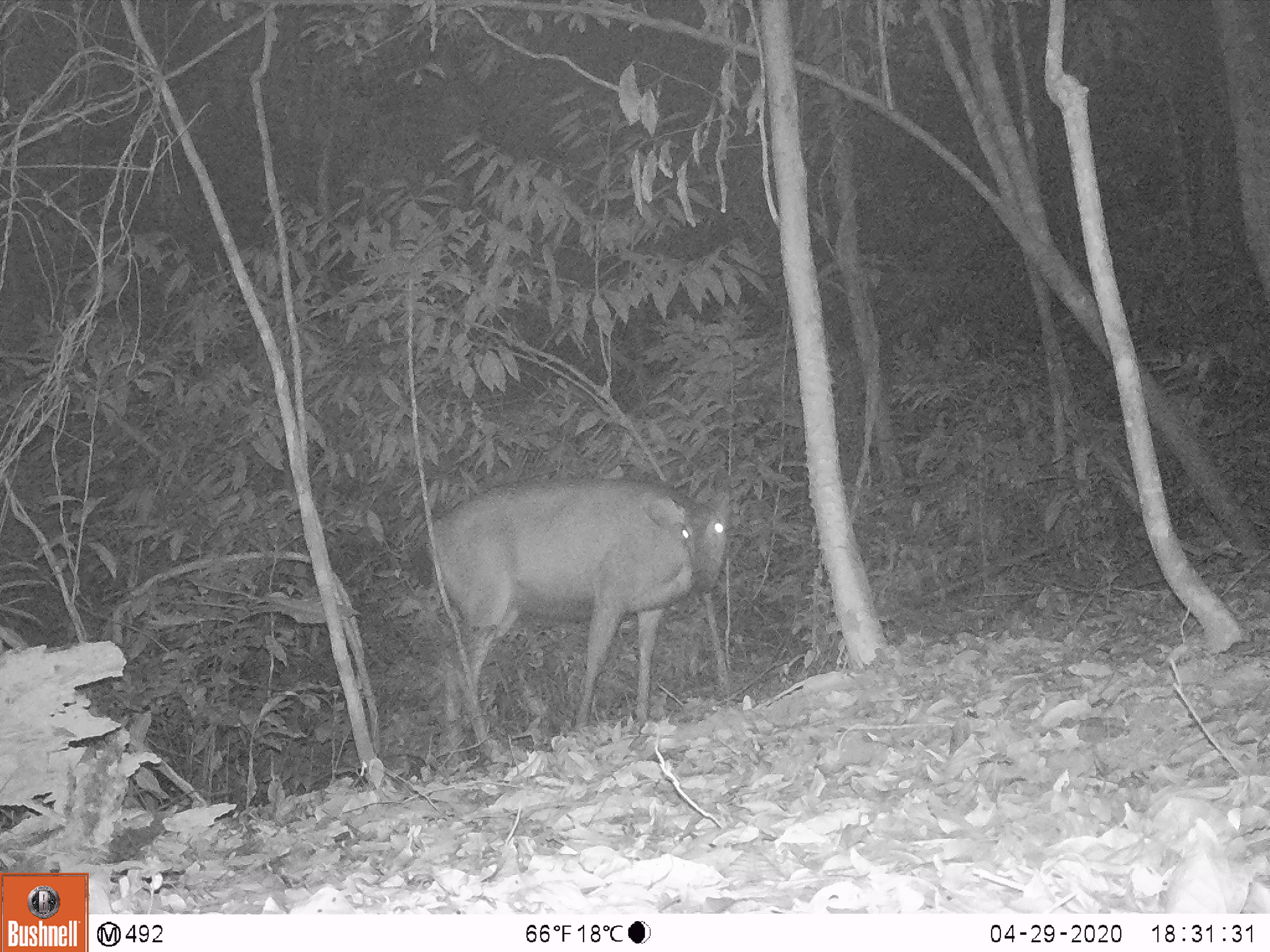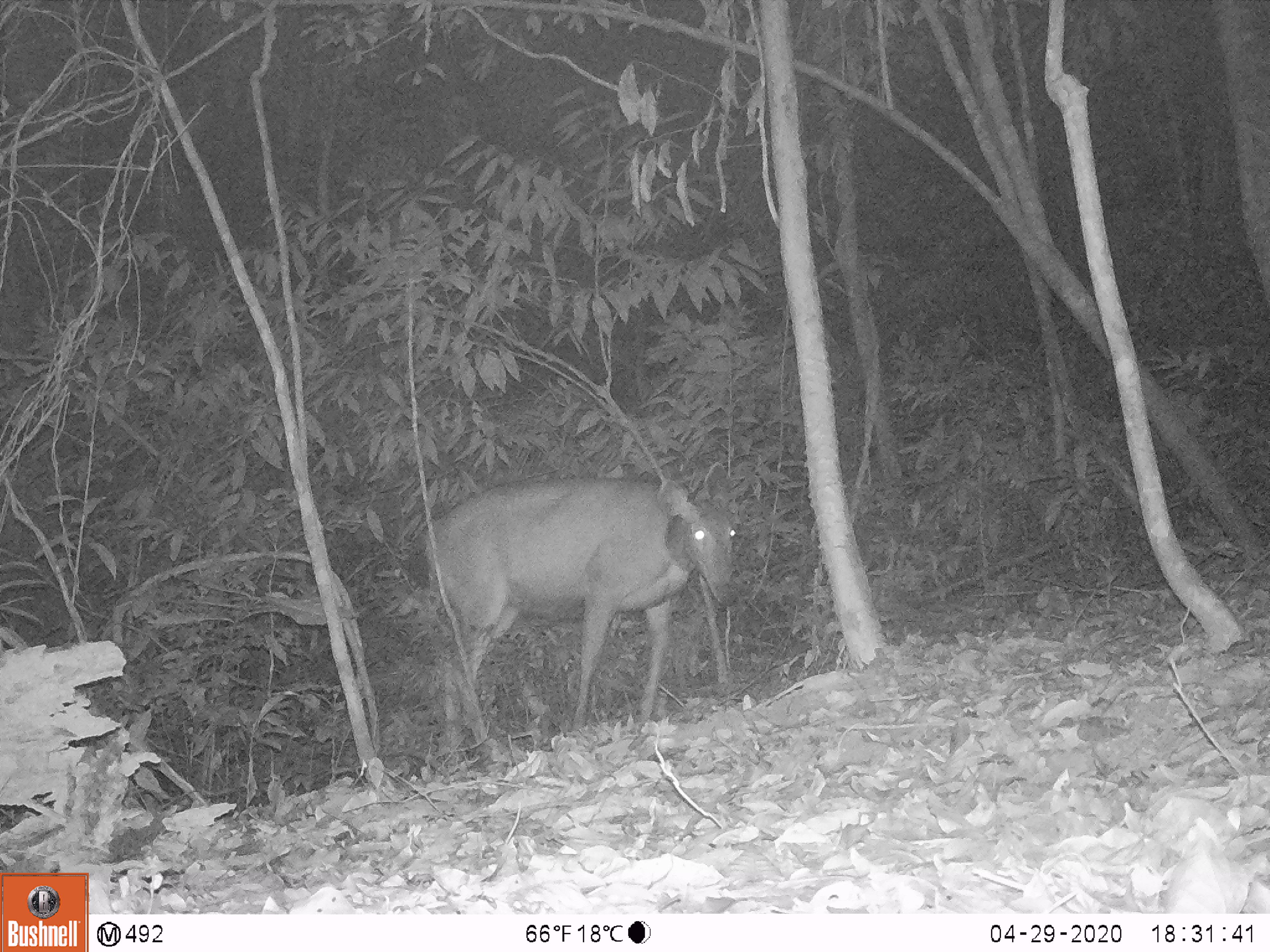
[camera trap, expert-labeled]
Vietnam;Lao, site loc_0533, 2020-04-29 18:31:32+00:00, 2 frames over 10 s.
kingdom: Animalia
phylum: Chordata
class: Mammalia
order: Artiodactyla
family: Cervidae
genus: Rusa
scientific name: Rusa unicolor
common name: sambar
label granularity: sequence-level